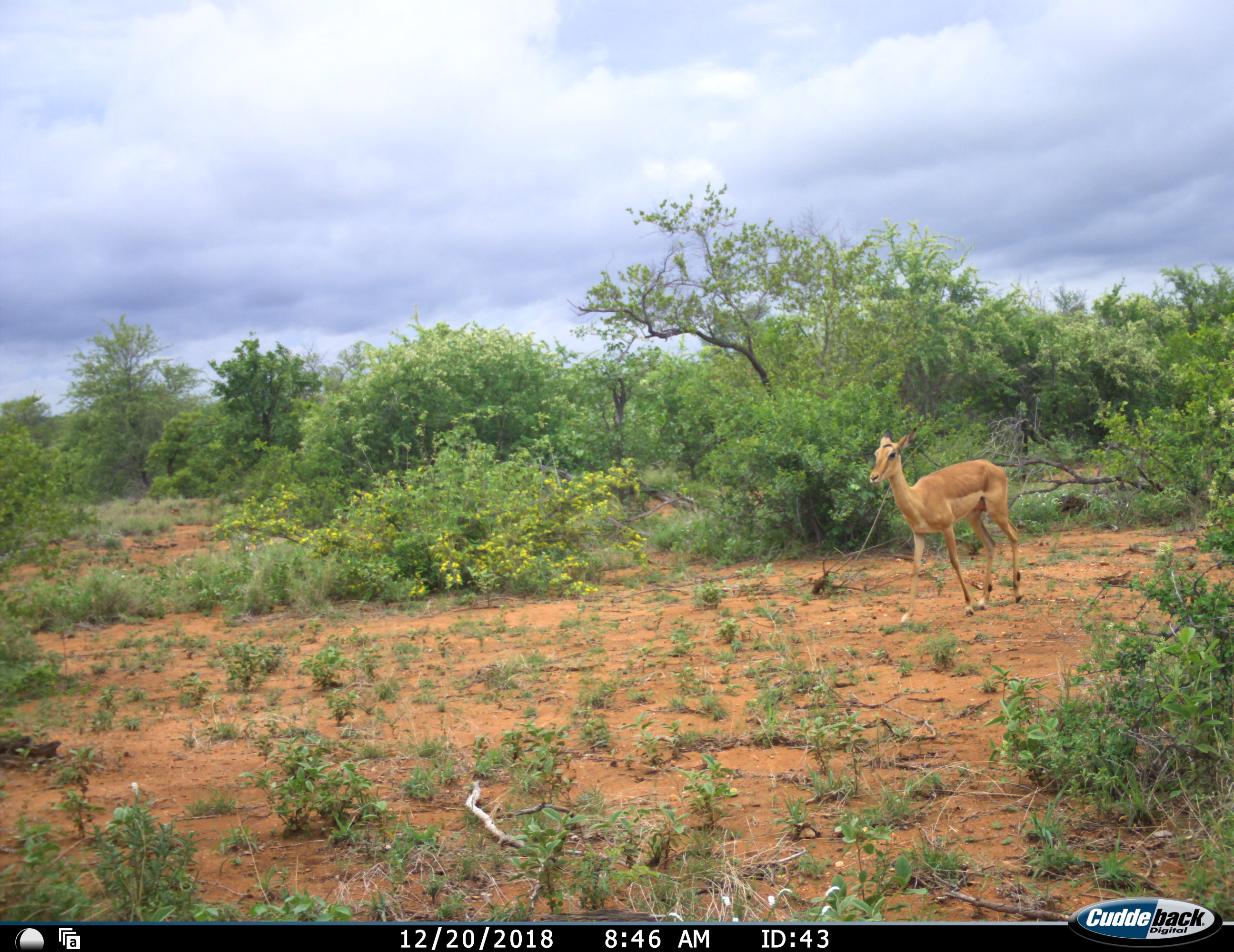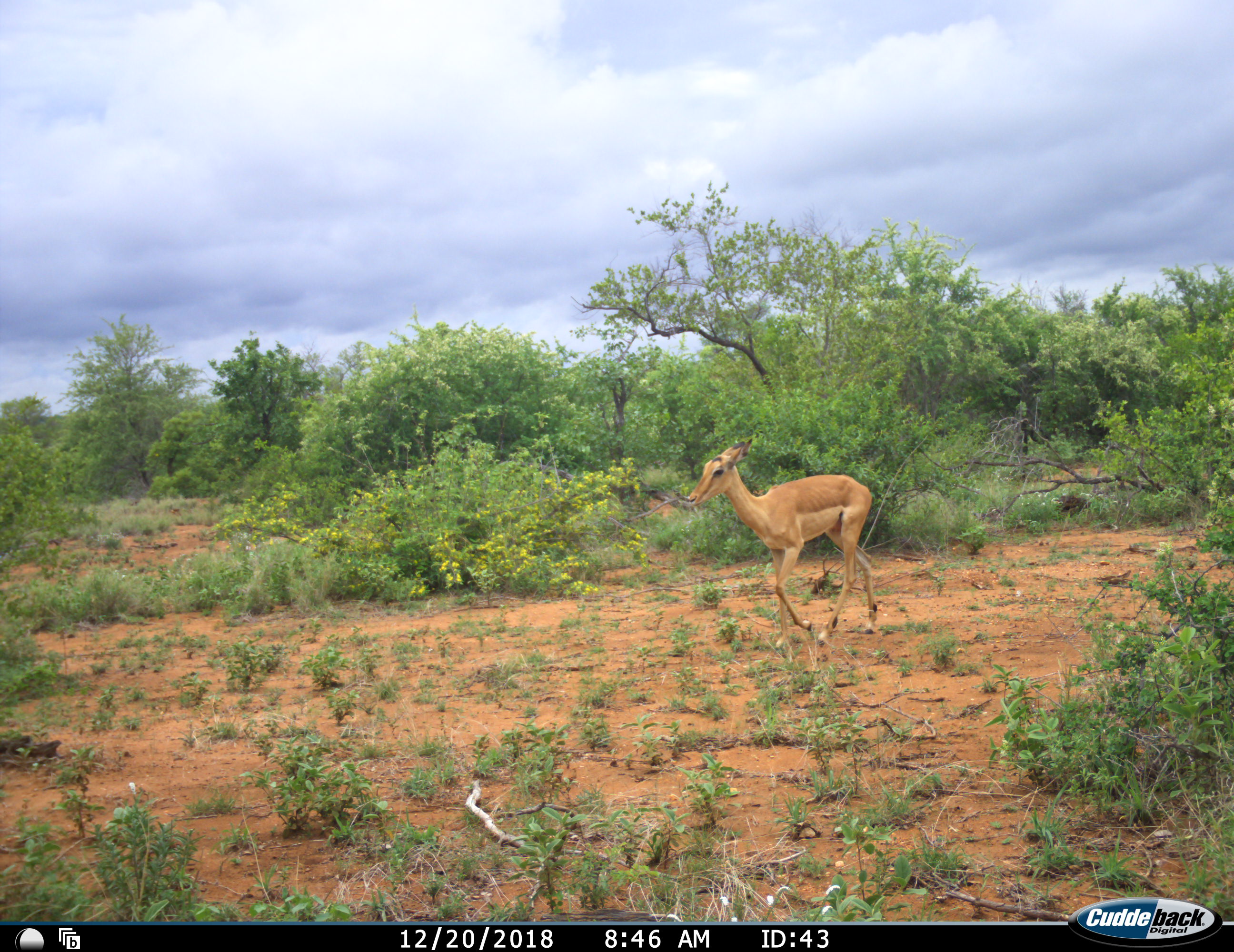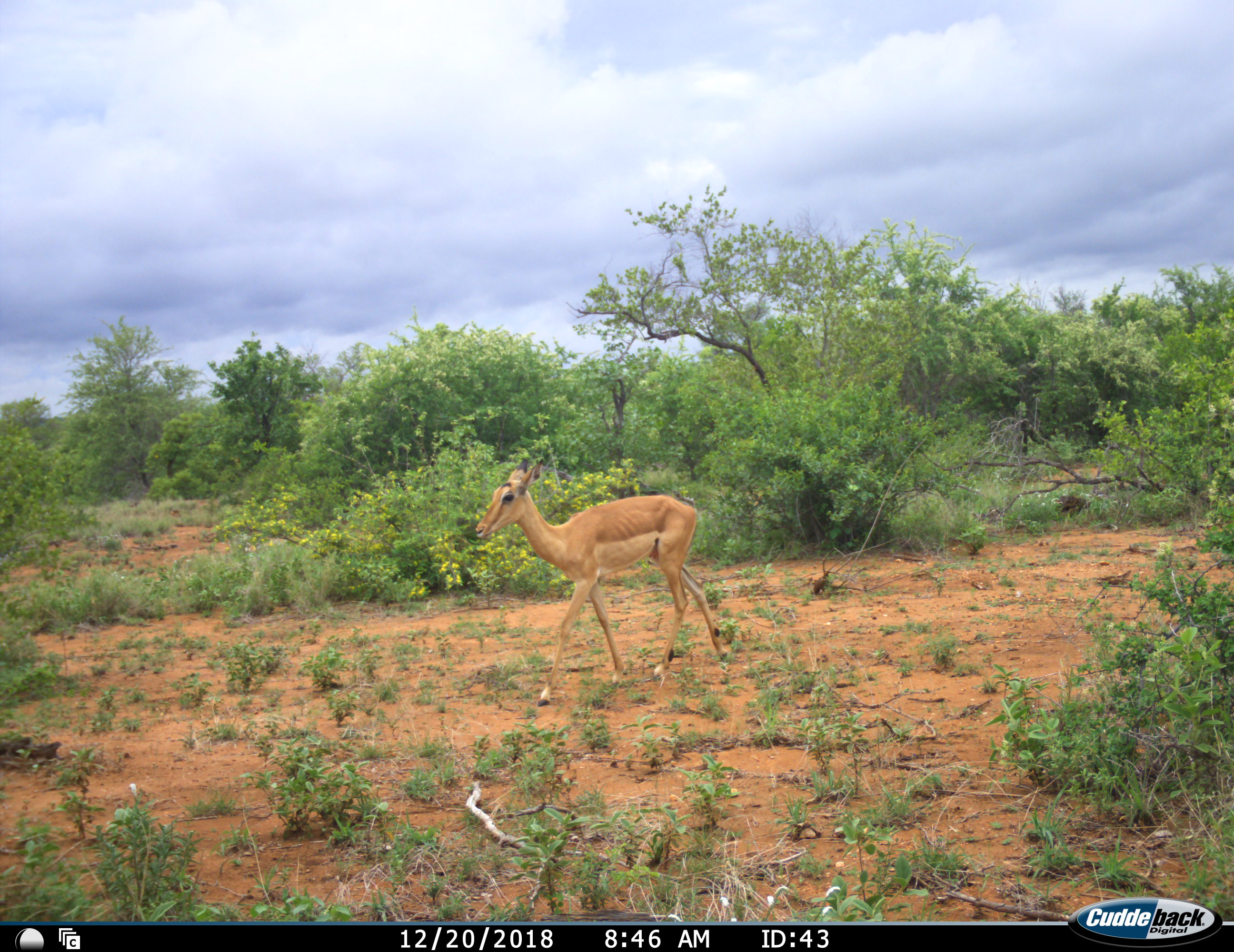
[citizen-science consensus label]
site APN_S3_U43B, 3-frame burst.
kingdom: Animalia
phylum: Chordata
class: Mammalia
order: Artiodactyla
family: Bovidae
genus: Aepyceros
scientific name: Aepyceros melampus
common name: impala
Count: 1.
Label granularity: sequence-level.